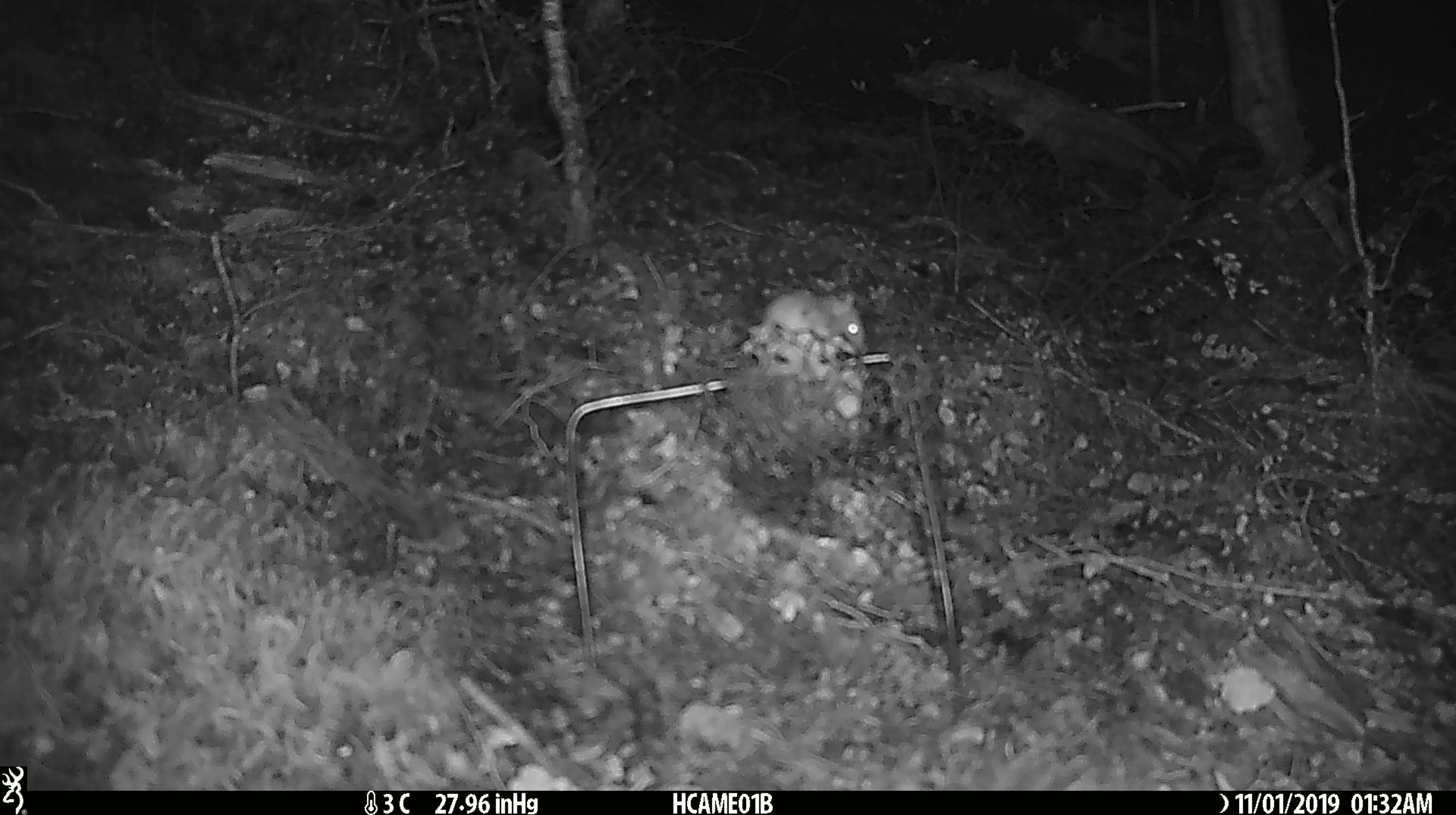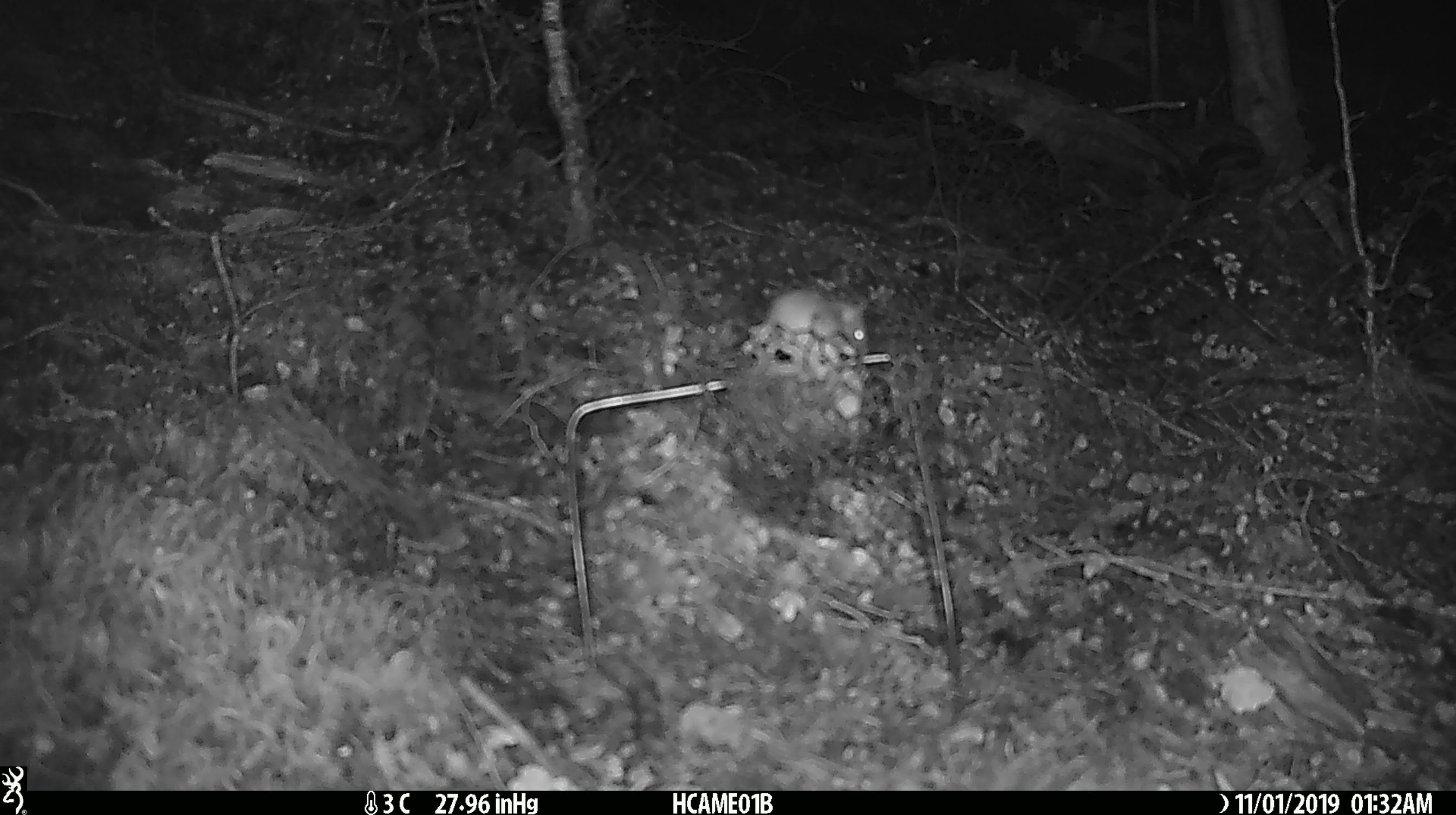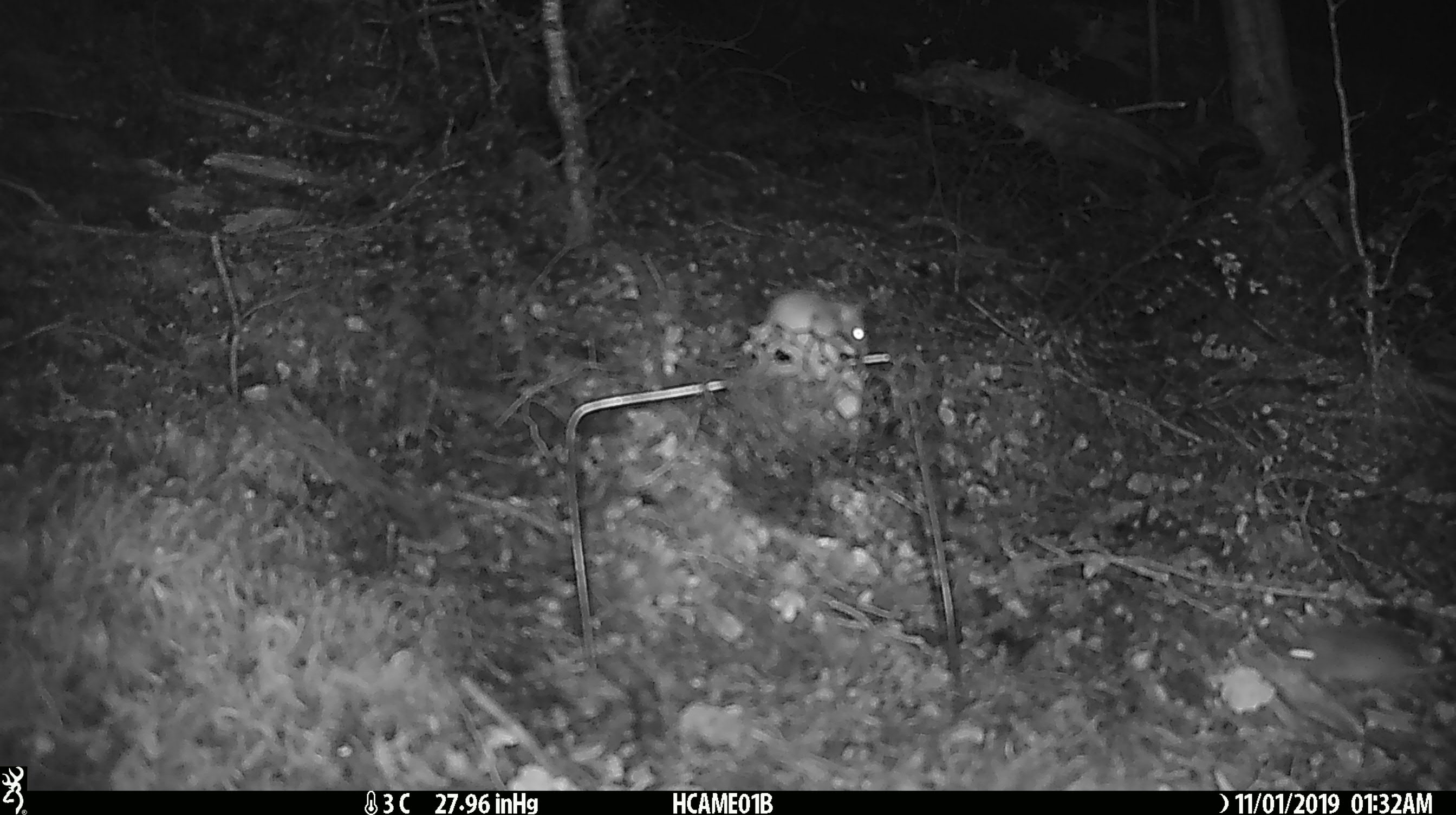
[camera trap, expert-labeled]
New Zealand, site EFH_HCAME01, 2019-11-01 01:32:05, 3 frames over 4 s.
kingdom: Animalia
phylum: Chordata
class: Mammalia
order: Rodentia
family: Muridae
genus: Mus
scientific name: Mus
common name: mouse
Mouse (Mus).